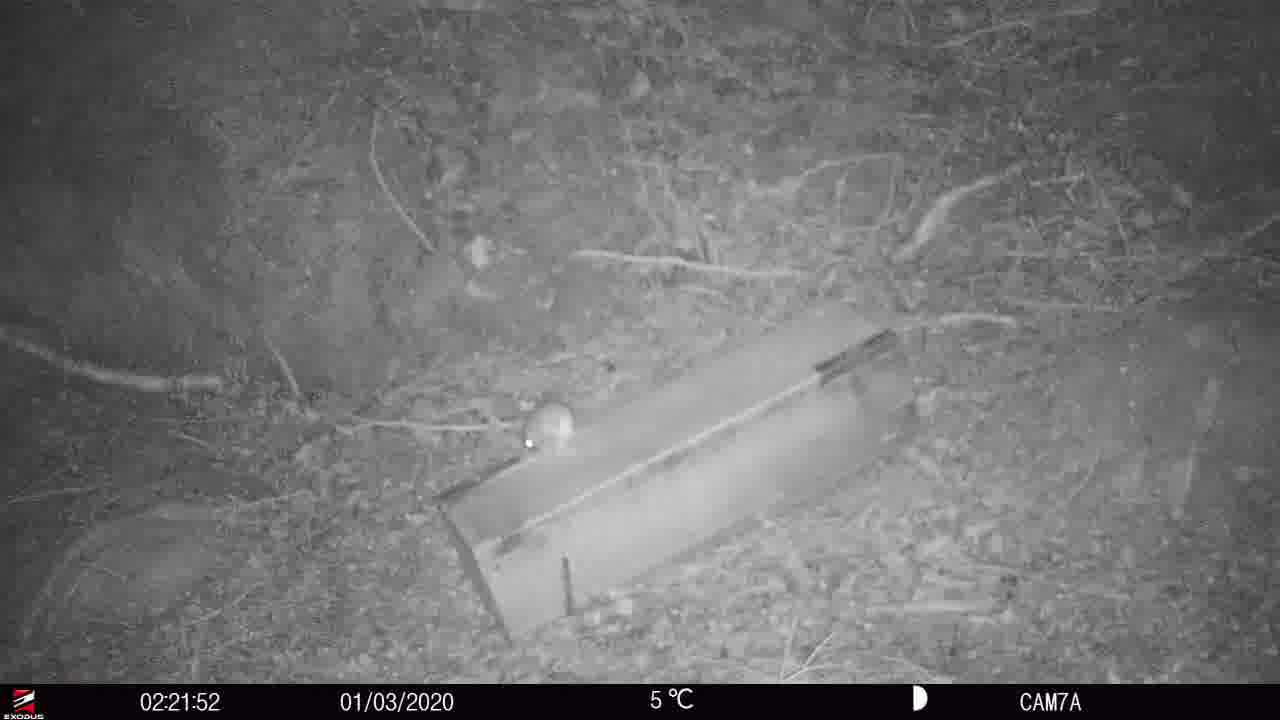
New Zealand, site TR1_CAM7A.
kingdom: Animalia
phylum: Chordata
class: Mammalia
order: Rodentia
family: Muridae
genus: Rattus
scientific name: Rattus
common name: rat